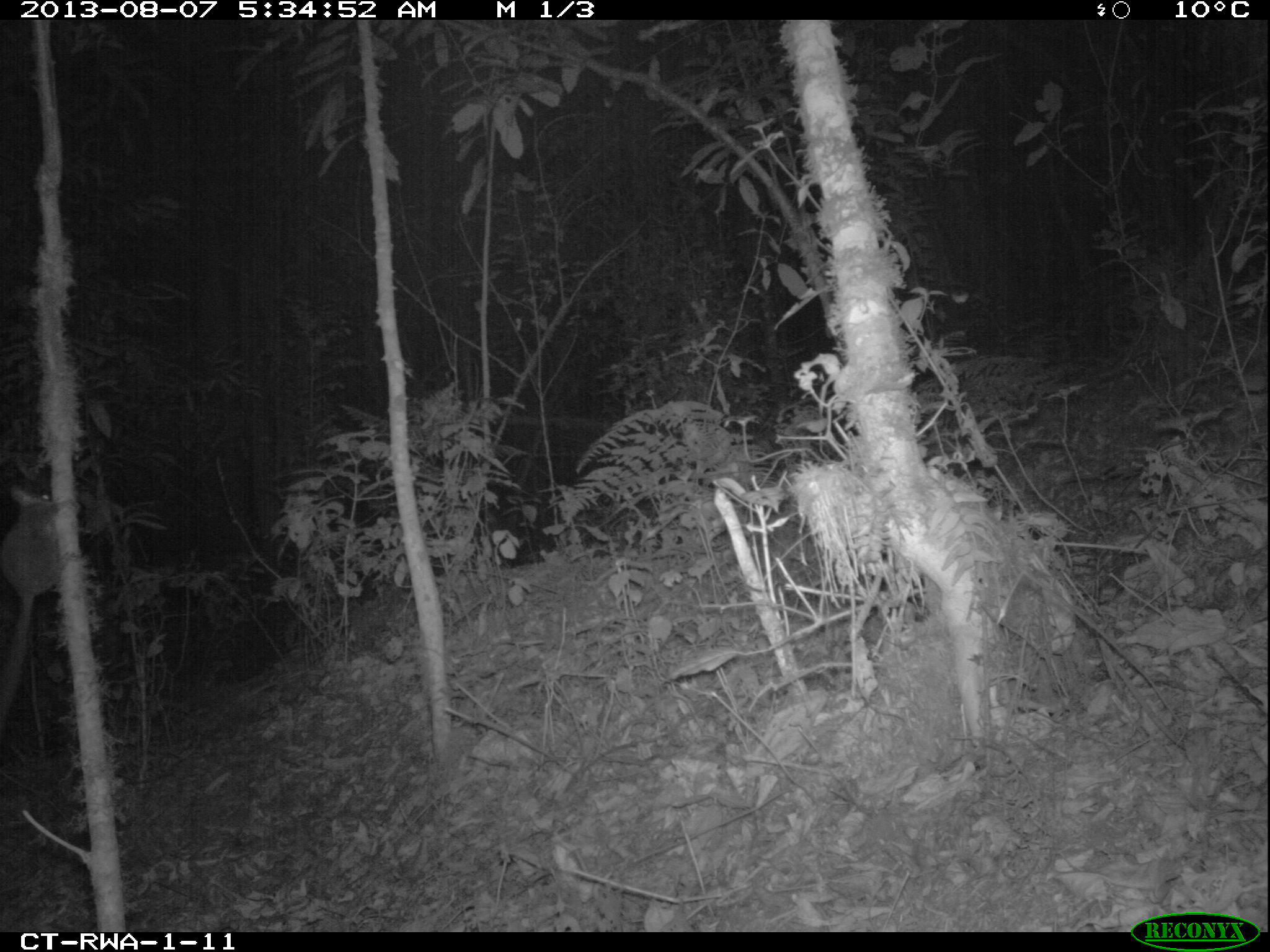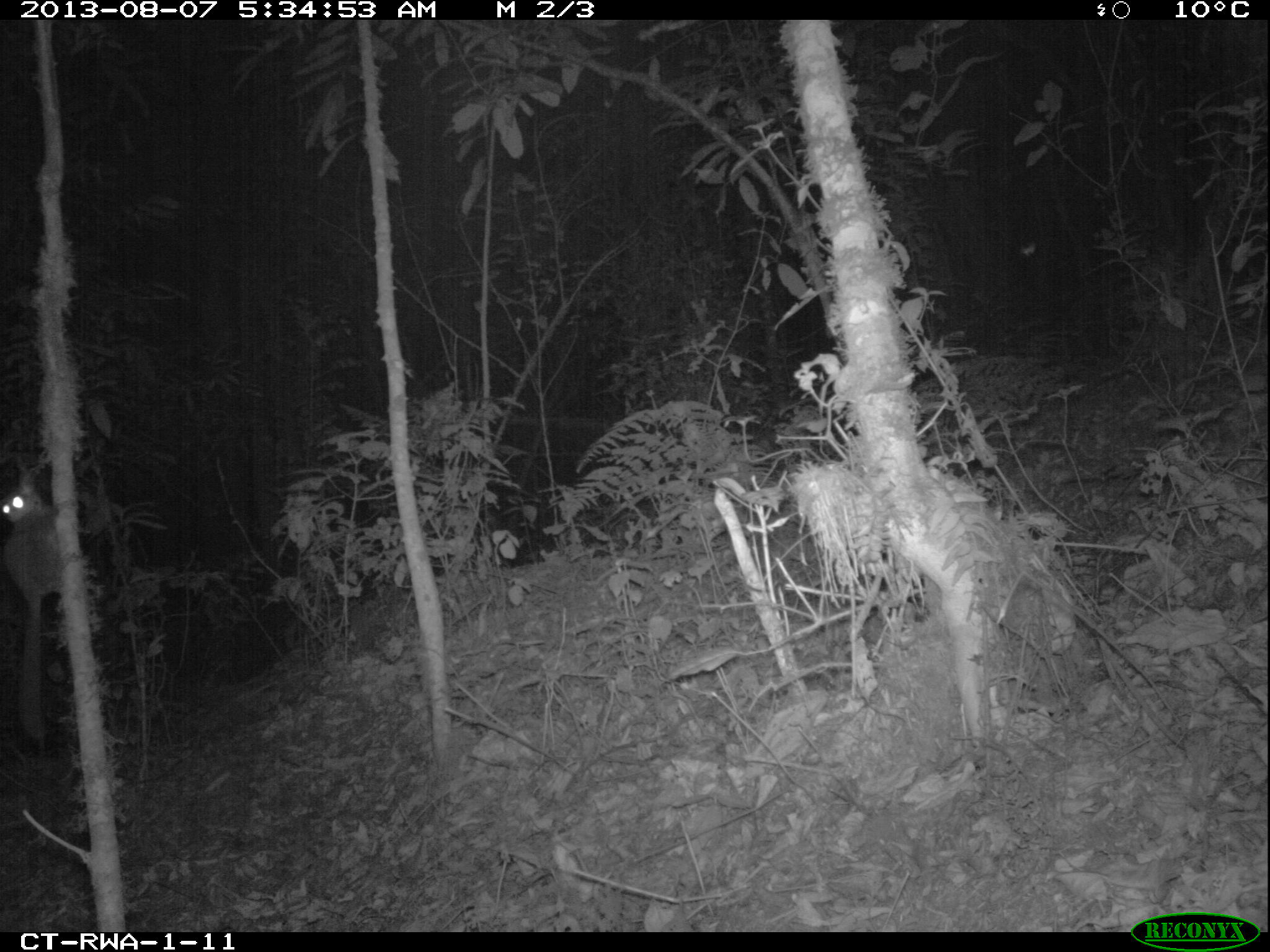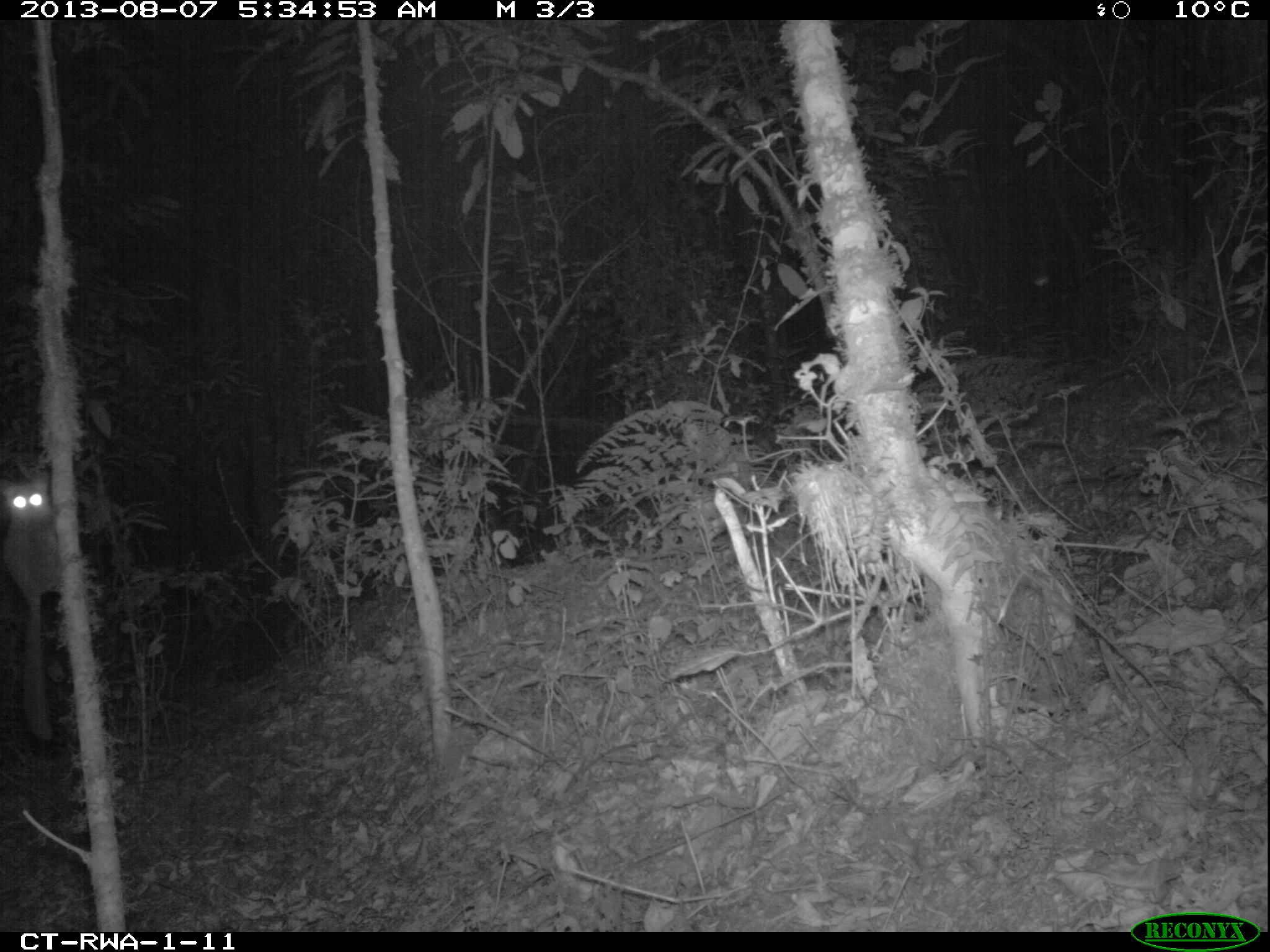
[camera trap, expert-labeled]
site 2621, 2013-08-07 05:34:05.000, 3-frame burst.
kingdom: Animalia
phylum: Chordata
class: Mammalia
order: Rodentia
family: Sciuridae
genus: Funisciurus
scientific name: Funisciurus carruthersi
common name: carruther's mountain squirrel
Funisciurus carruthersi (carruther's mountain squirrel), count 1.